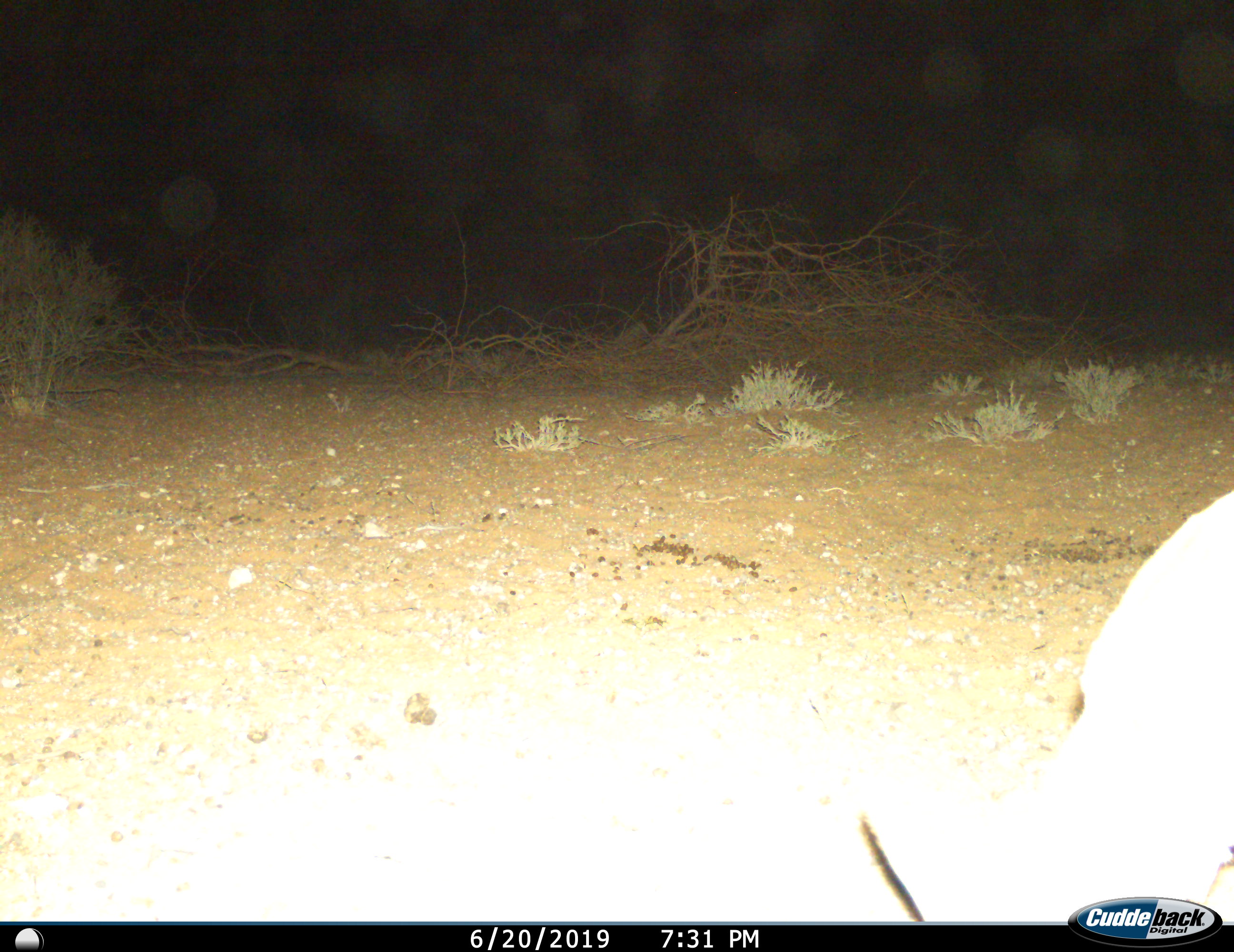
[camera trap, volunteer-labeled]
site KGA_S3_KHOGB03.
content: unidentified animal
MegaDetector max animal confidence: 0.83